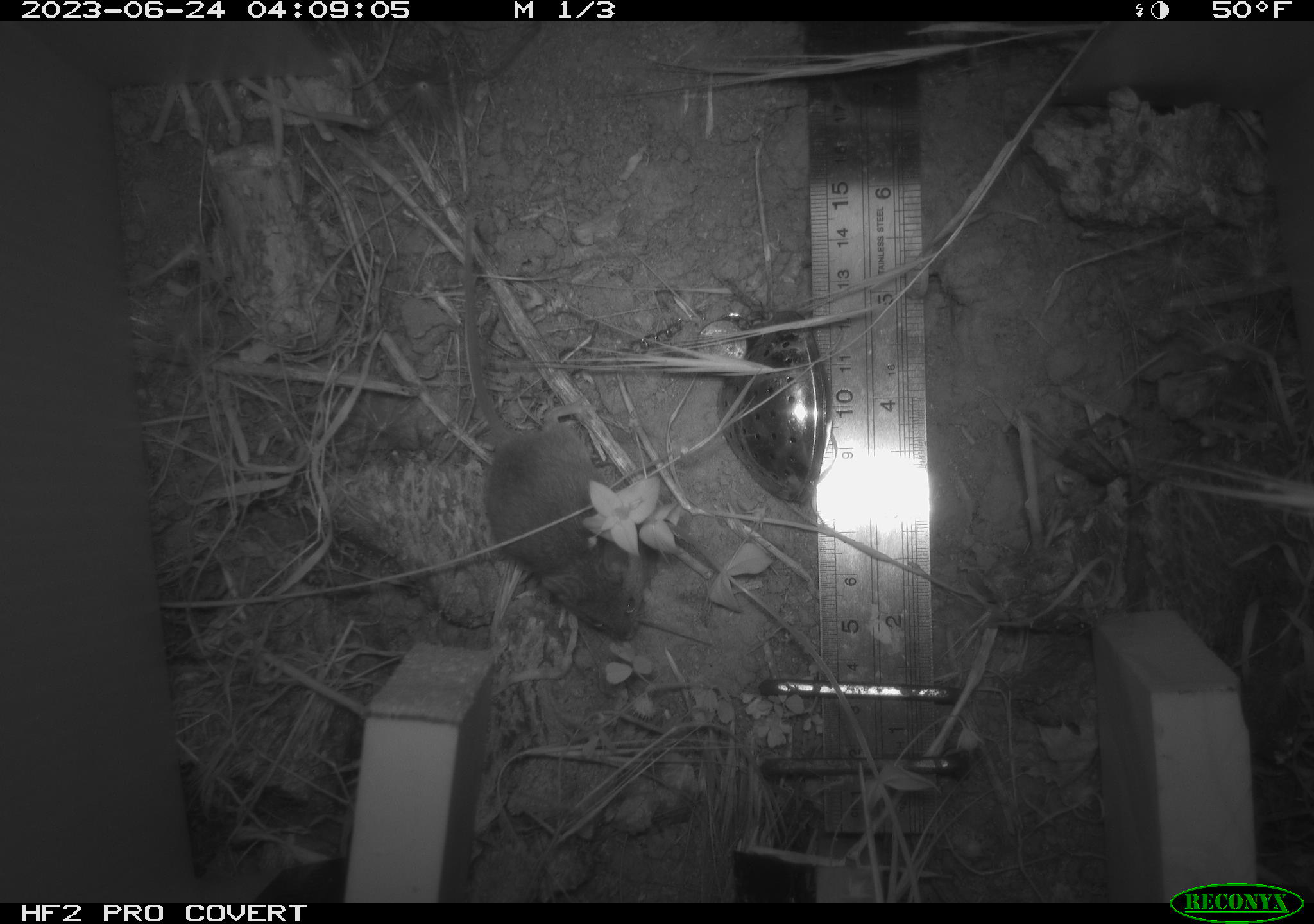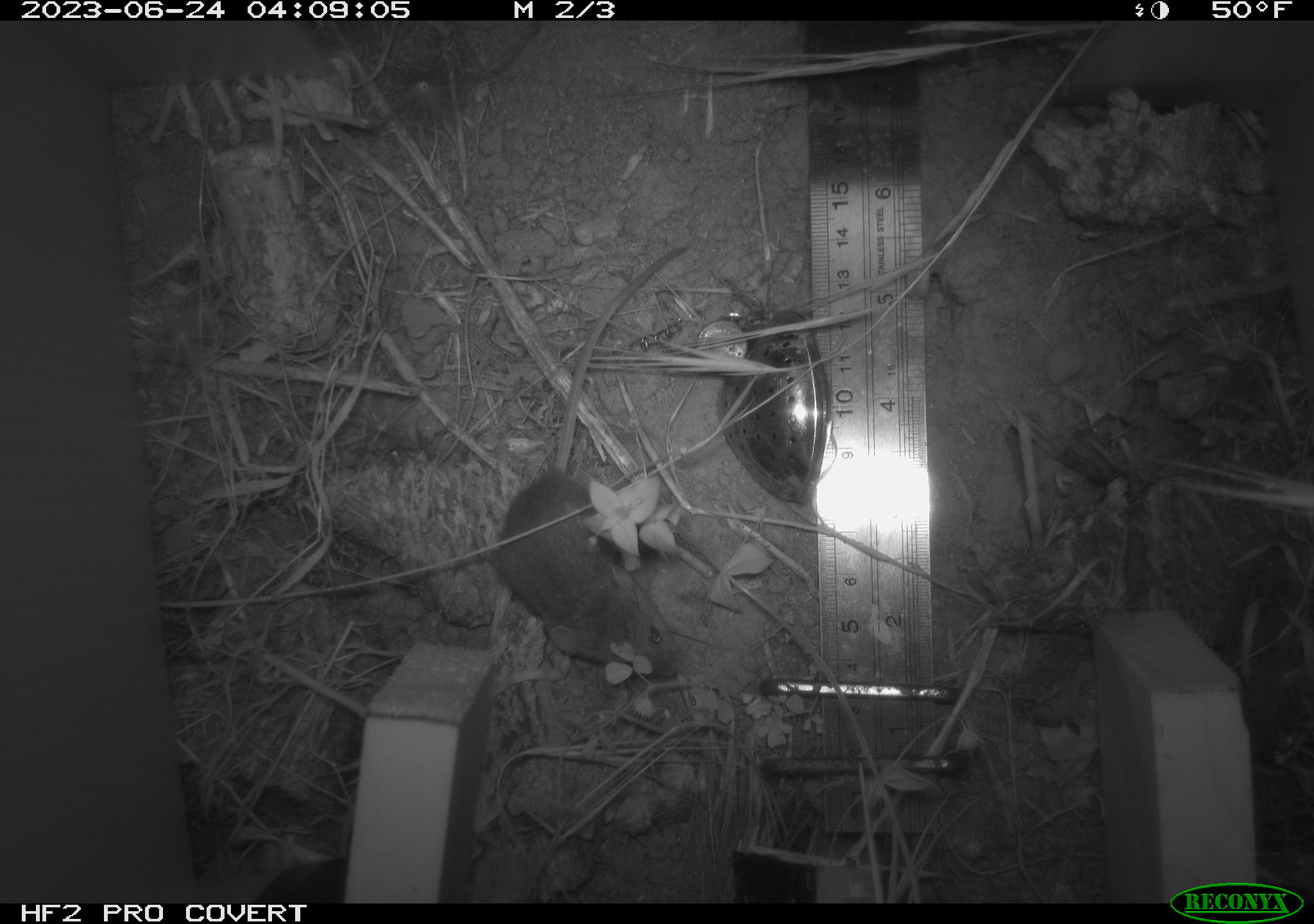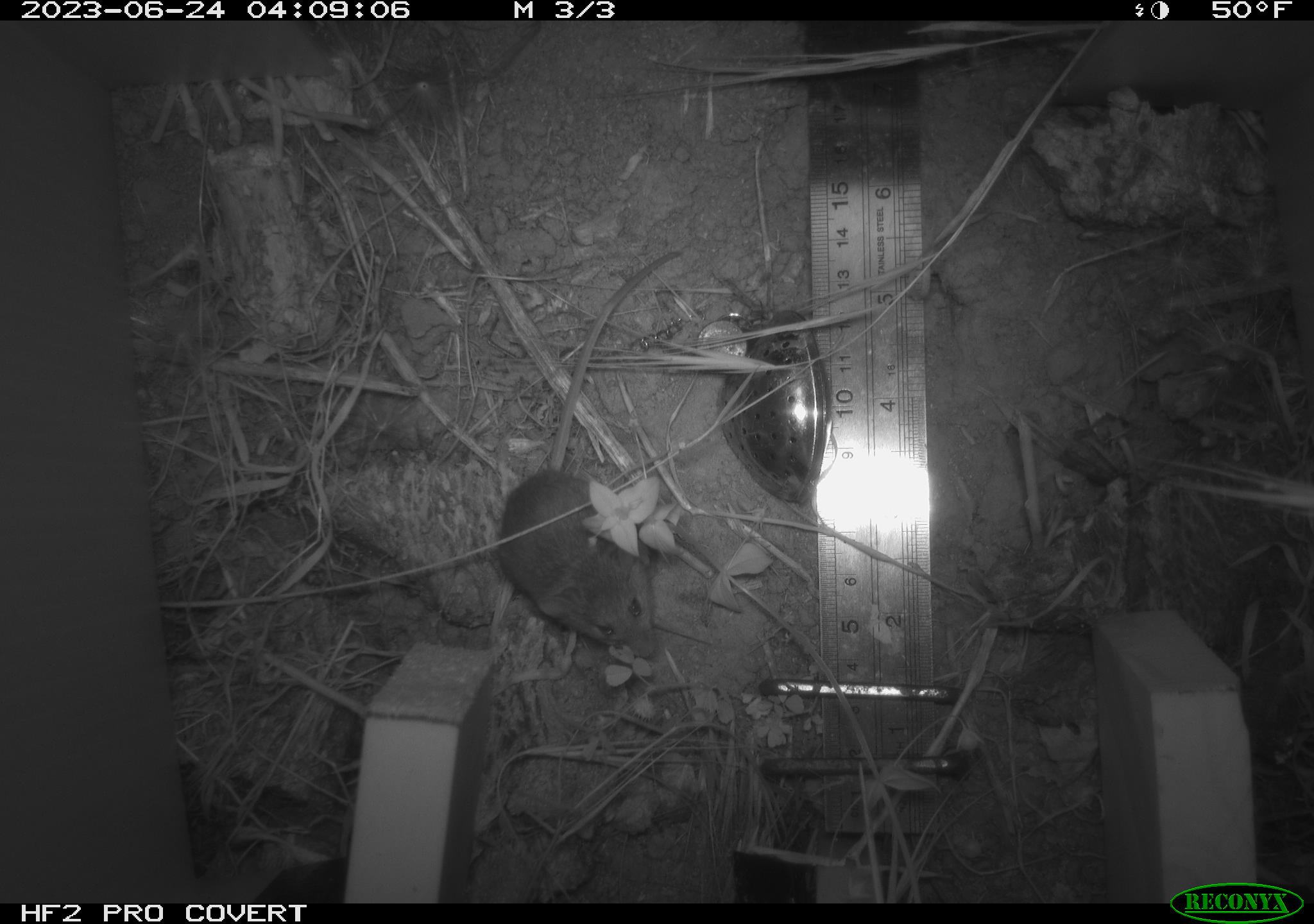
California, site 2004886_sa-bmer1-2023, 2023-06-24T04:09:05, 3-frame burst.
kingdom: Animalia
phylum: Chordata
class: Mammalia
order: Rodentia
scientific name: Rodentia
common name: mouse species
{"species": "mouse species (Rodentia)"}